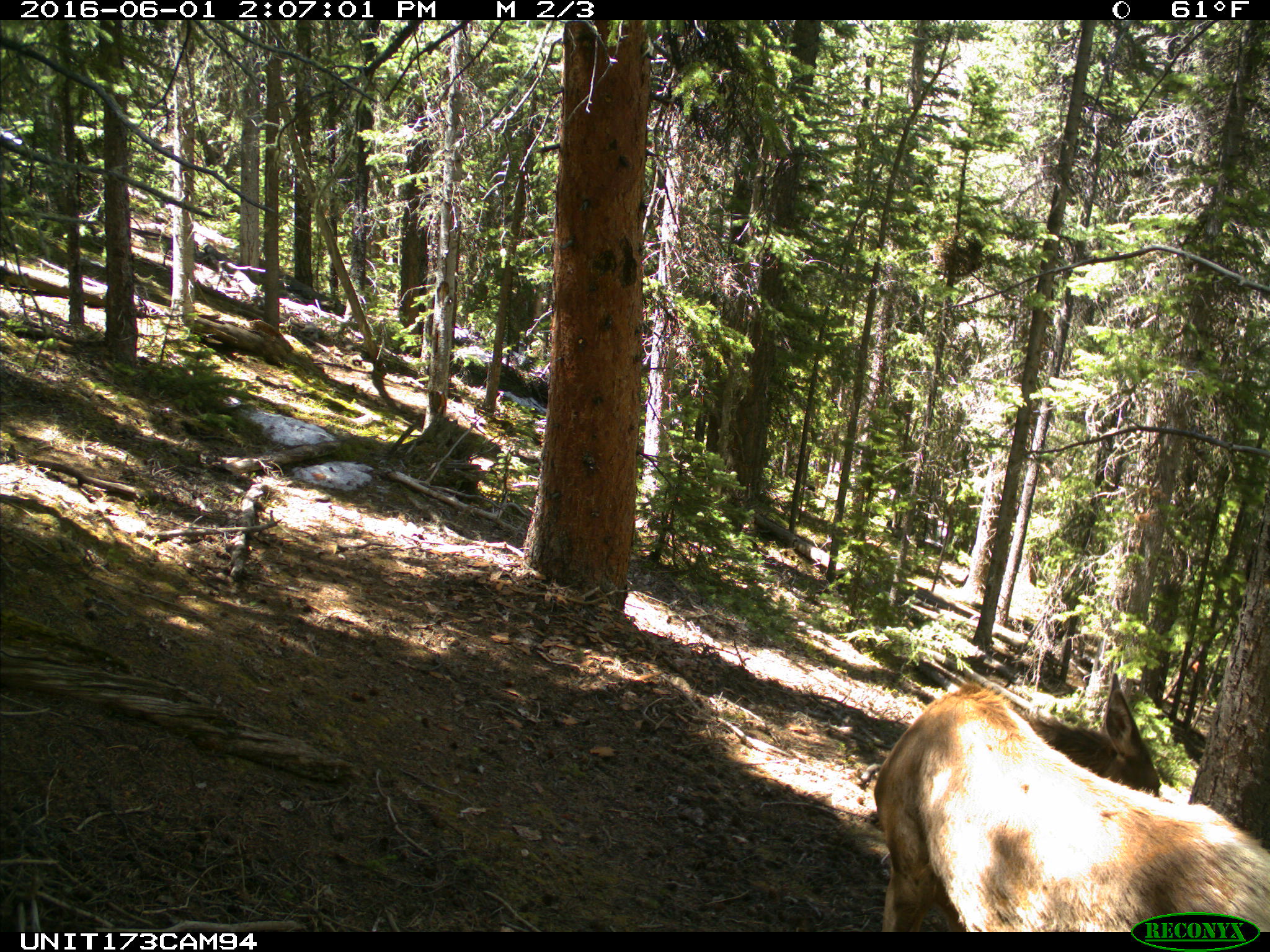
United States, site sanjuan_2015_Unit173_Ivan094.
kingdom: Animalia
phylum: Chordata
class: Mammalia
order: Artiodactyla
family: Cervidae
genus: Cervus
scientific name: Cervus elaphus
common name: red deer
Cervus elaphus (red deer).